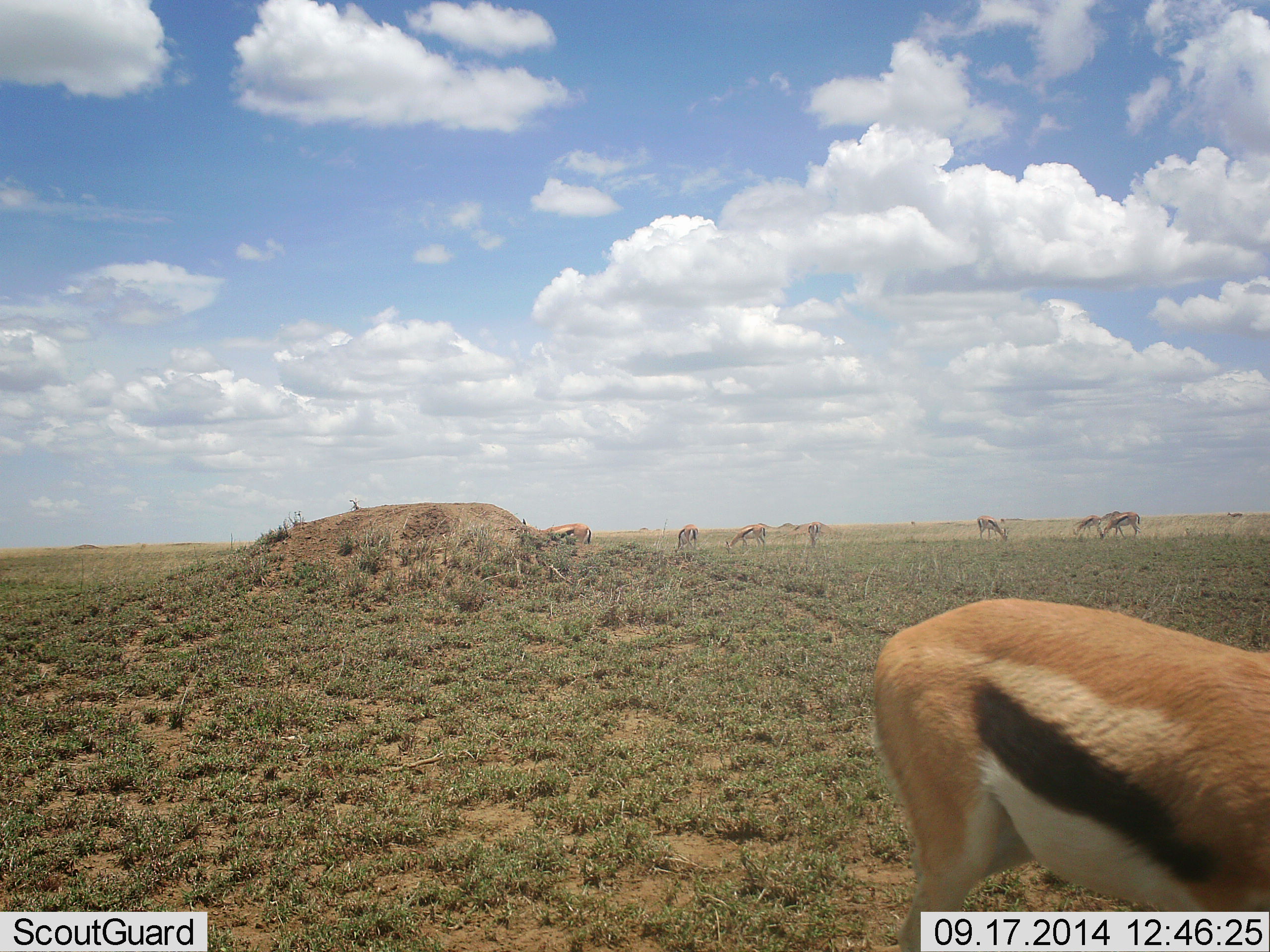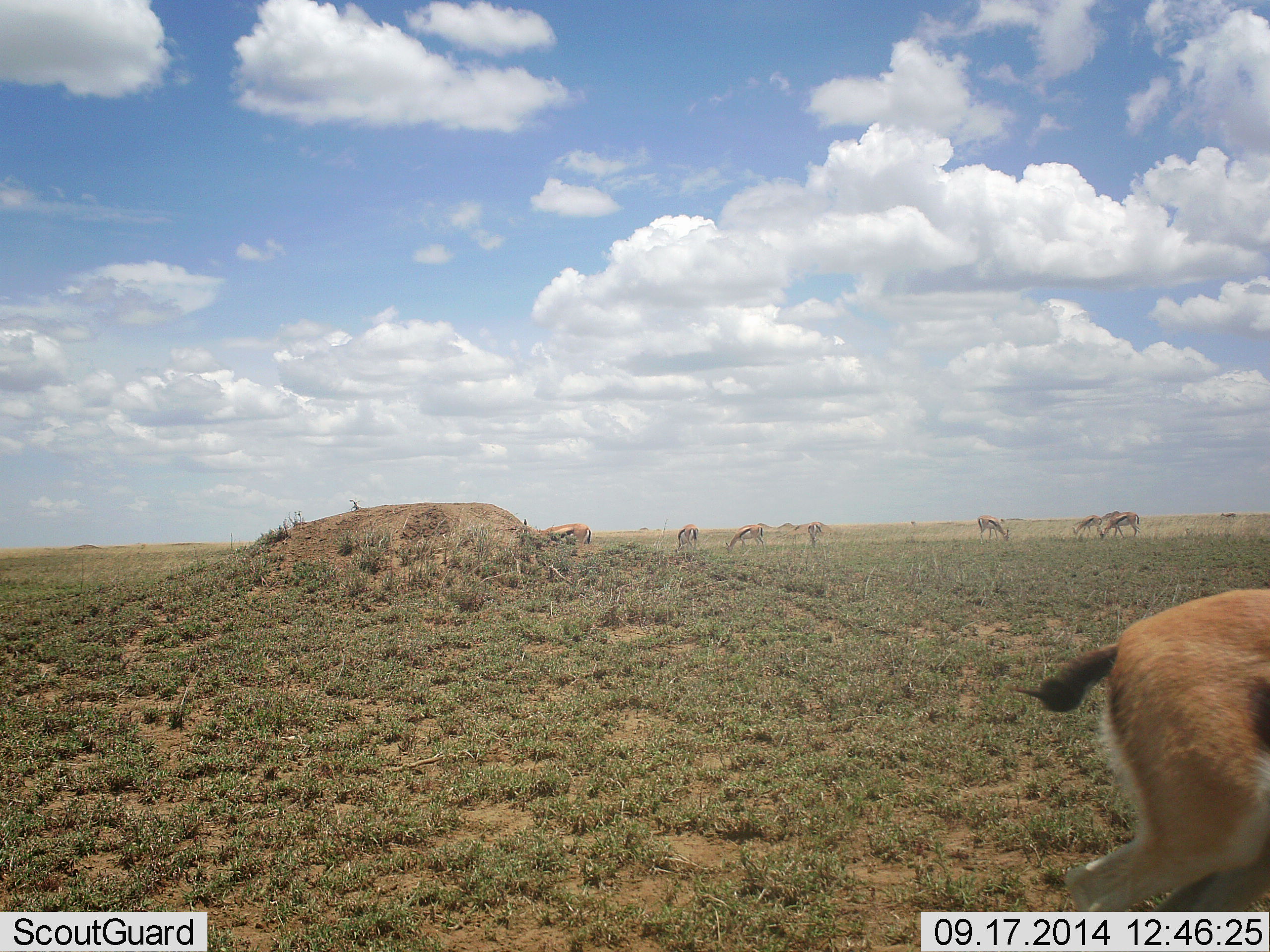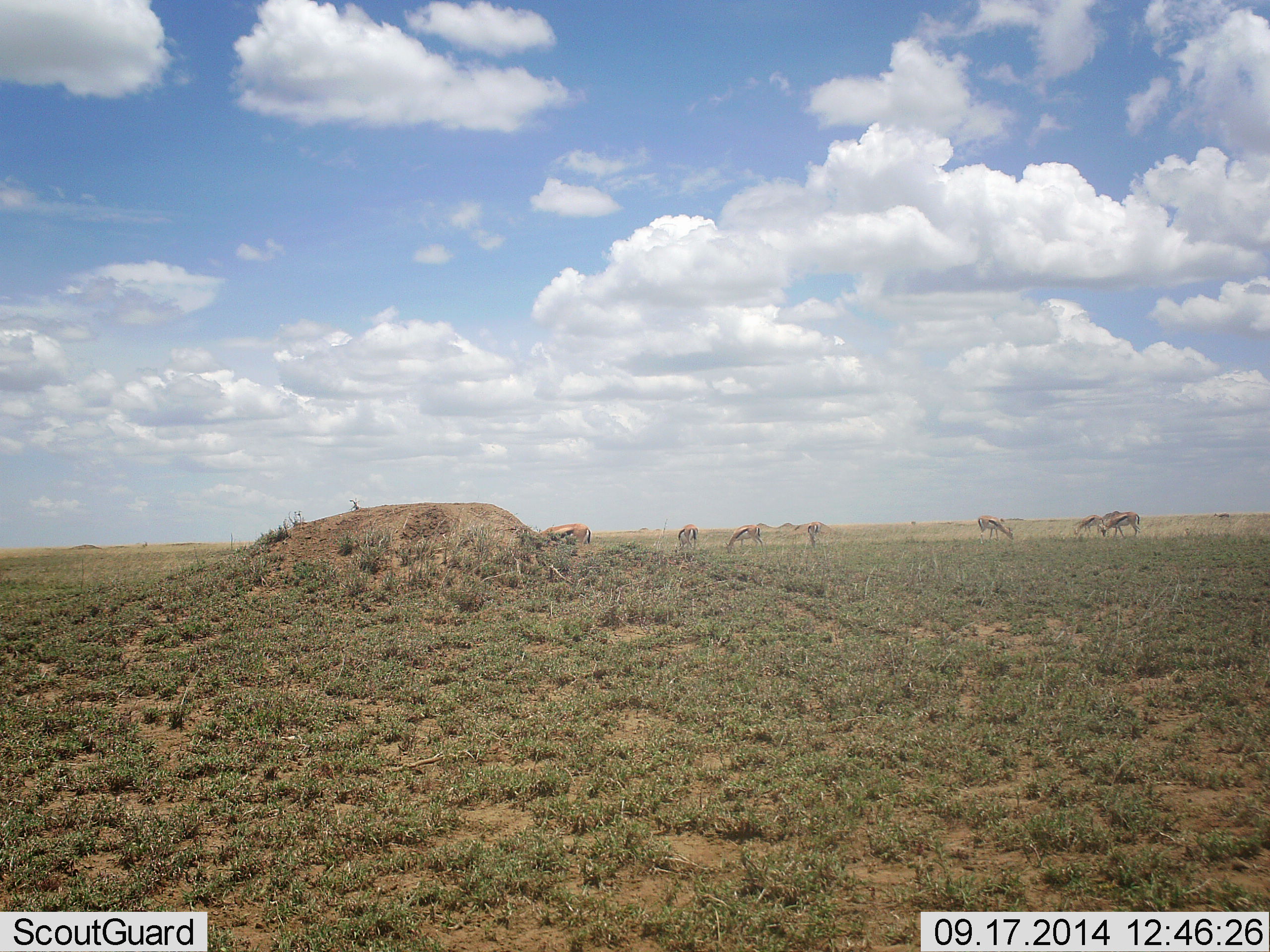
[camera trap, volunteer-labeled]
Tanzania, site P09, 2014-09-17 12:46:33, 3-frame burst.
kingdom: Animalia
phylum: Chordata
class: Mammalia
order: Artiodactyla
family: Bovidae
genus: Eudorcas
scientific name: Eudorcas thomsonii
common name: thomson's gazelle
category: gazellethomsons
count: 10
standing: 20%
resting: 0%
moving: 80%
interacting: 0%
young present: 0%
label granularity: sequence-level